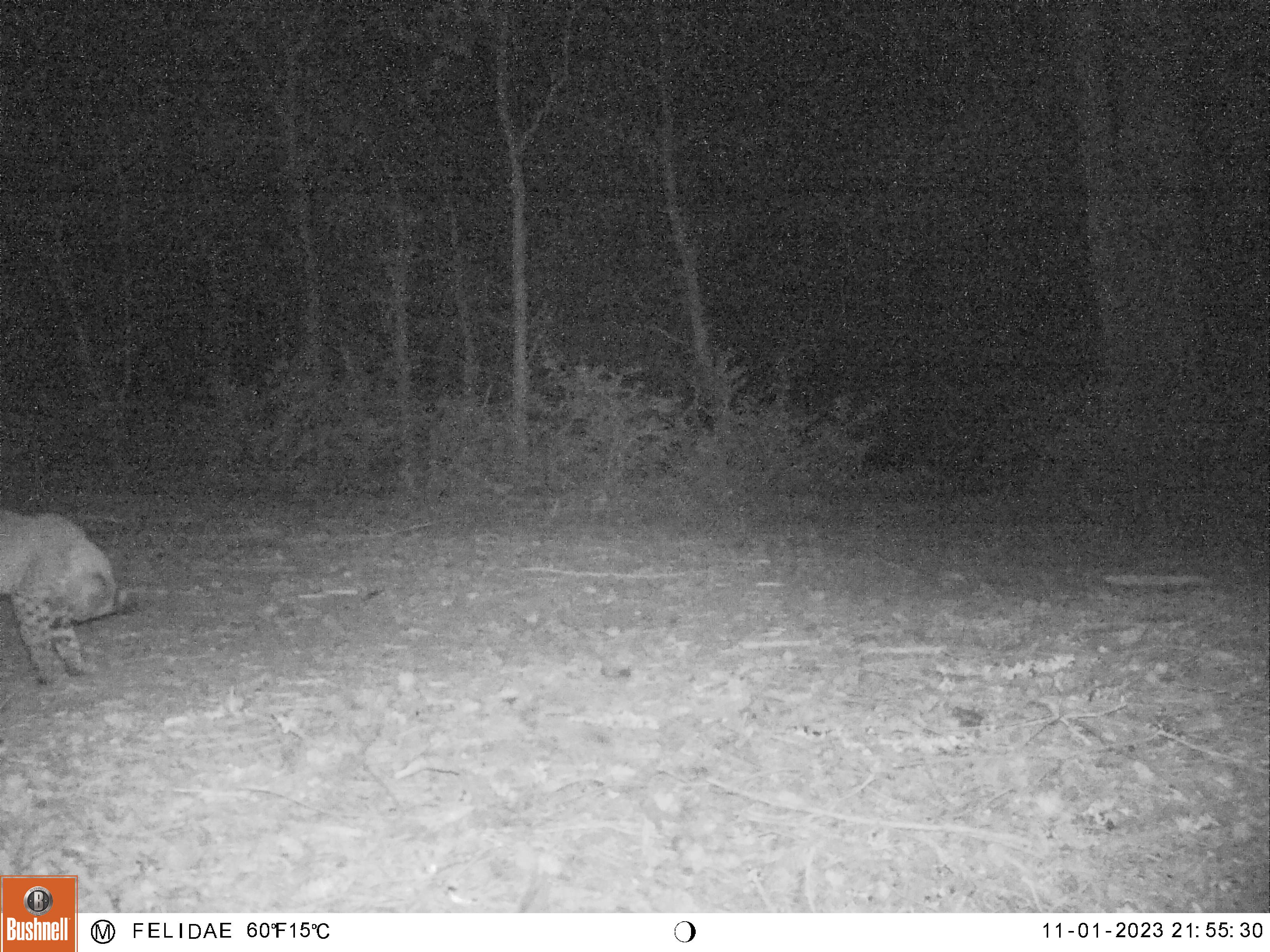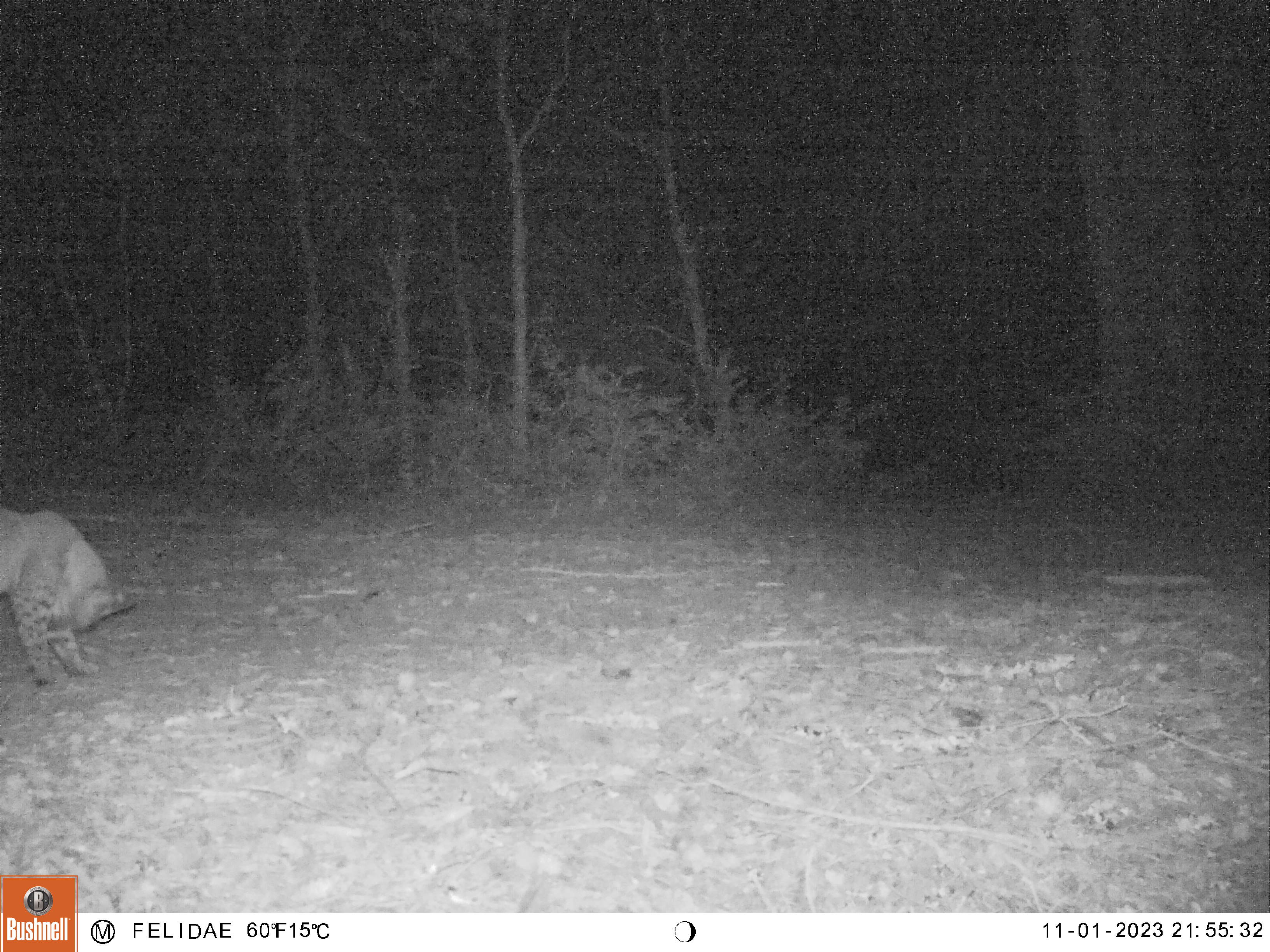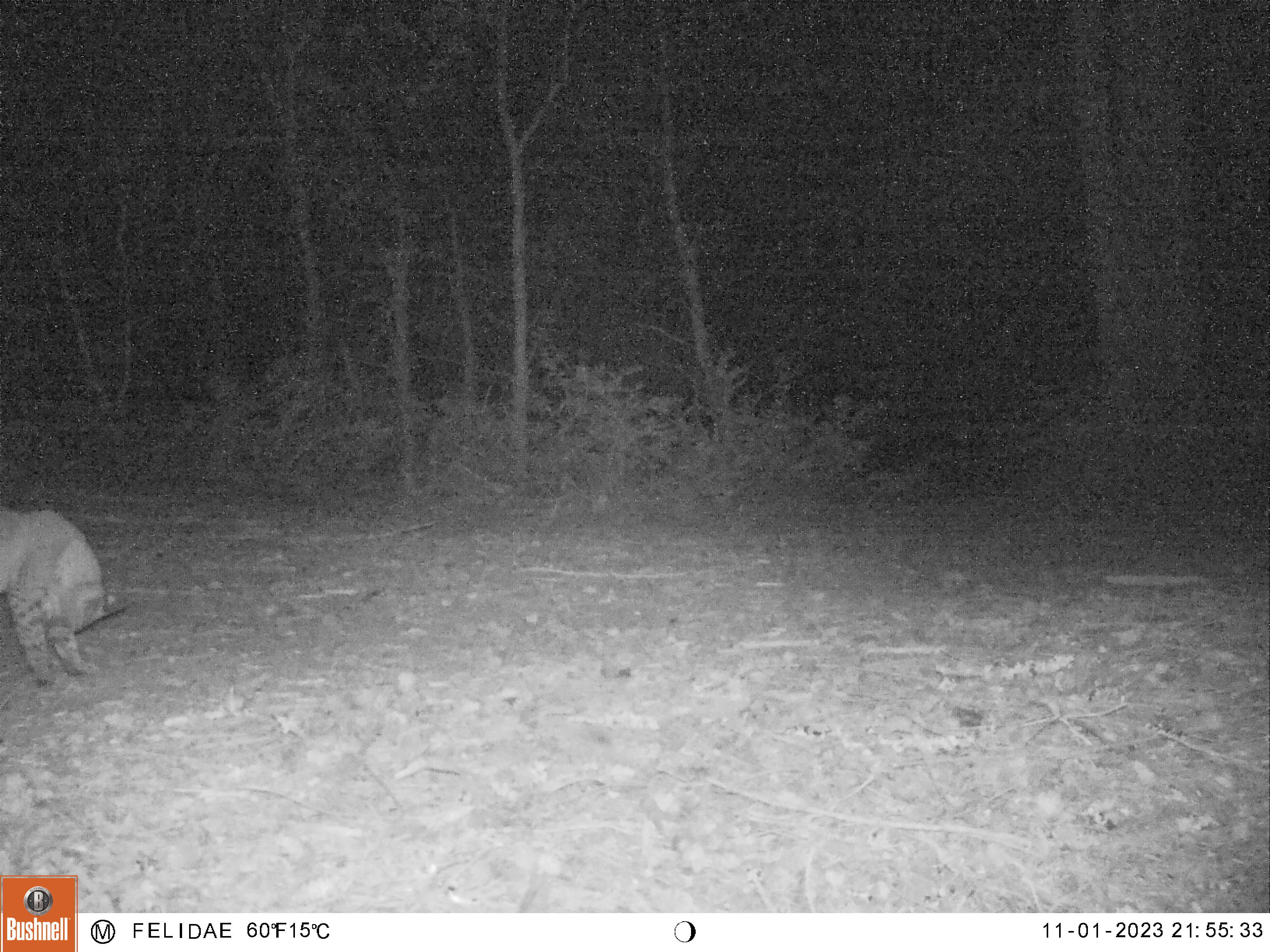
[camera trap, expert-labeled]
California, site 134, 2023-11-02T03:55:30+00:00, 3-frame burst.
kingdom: Animalia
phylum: Chordata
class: Mammalia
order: Carnivora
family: Felidae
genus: Lynx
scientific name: Lynx rufus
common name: bobcat